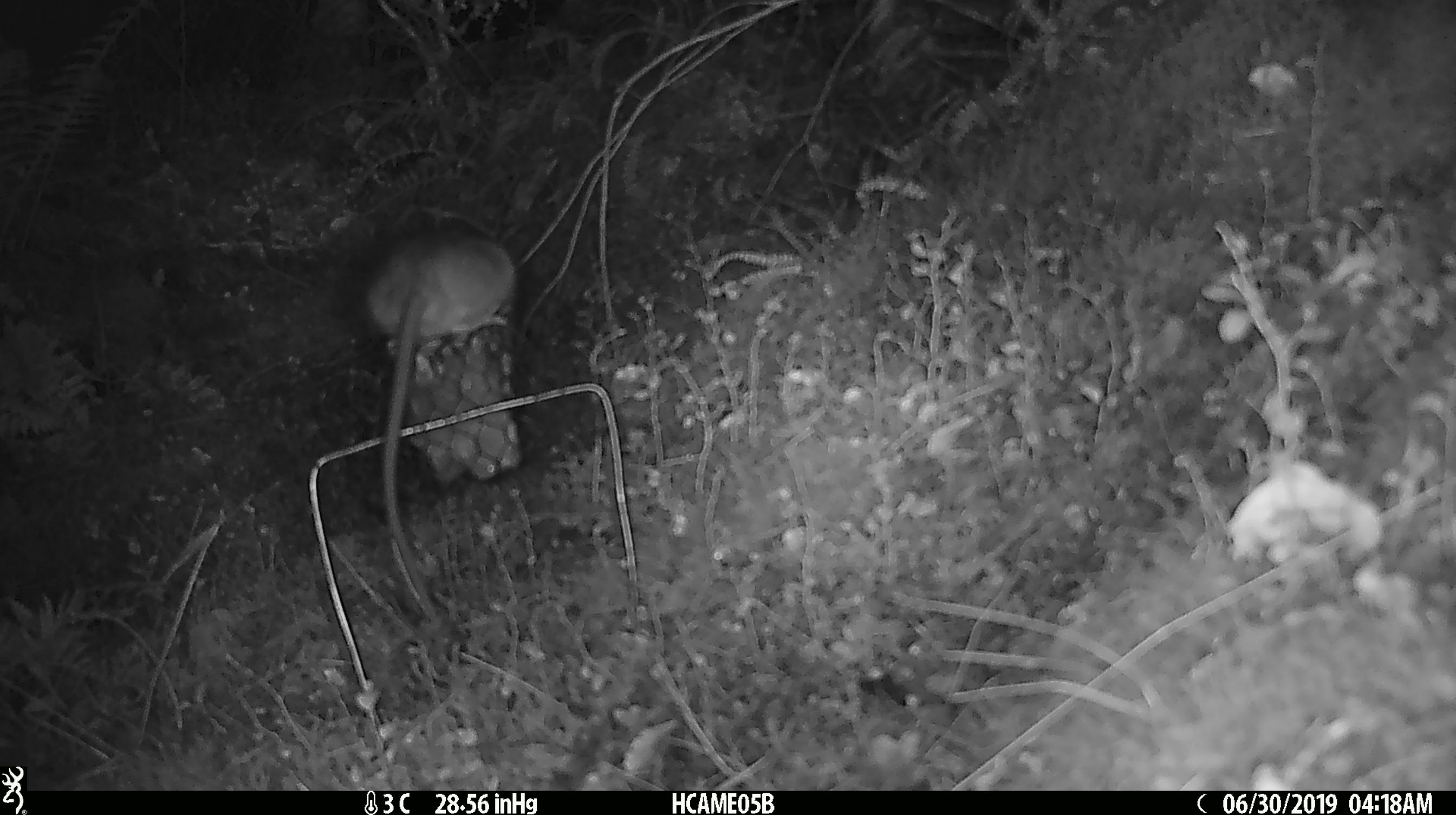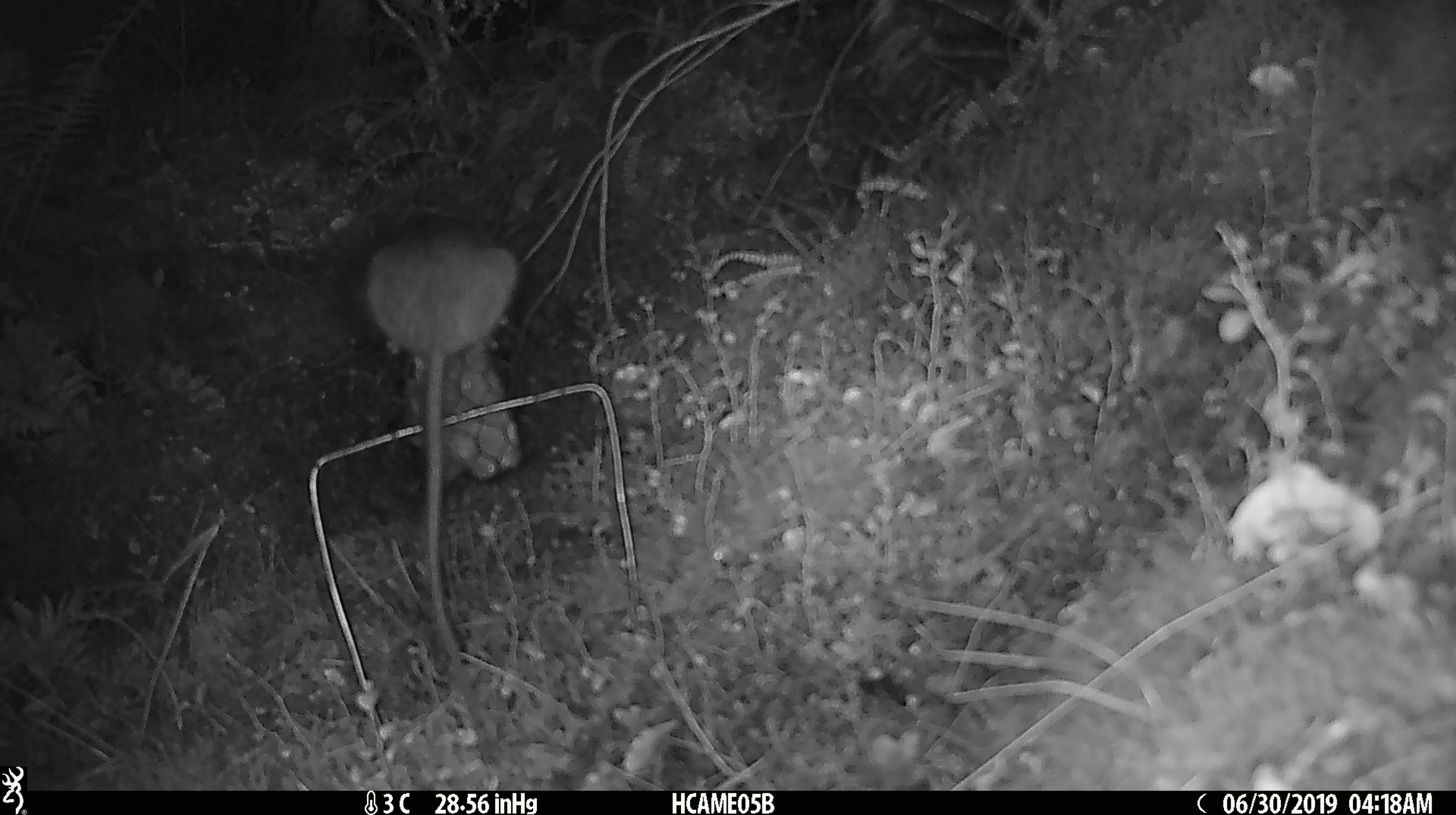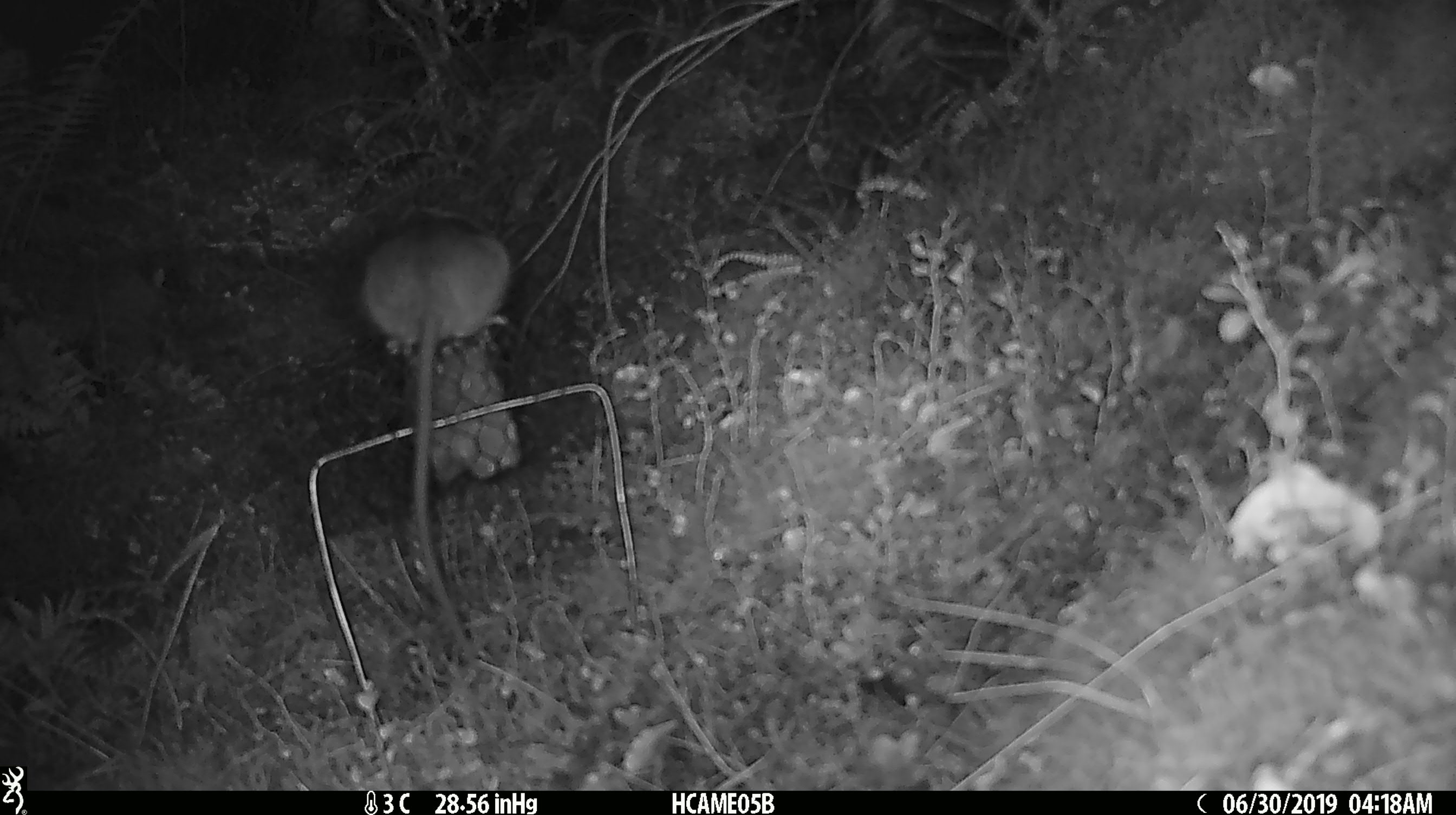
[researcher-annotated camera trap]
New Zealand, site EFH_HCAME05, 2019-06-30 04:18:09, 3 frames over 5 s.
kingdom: Animalia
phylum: Chordata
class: Mammalia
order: Rodentia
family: Muridae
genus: Rattus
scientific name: Rattus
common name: rat